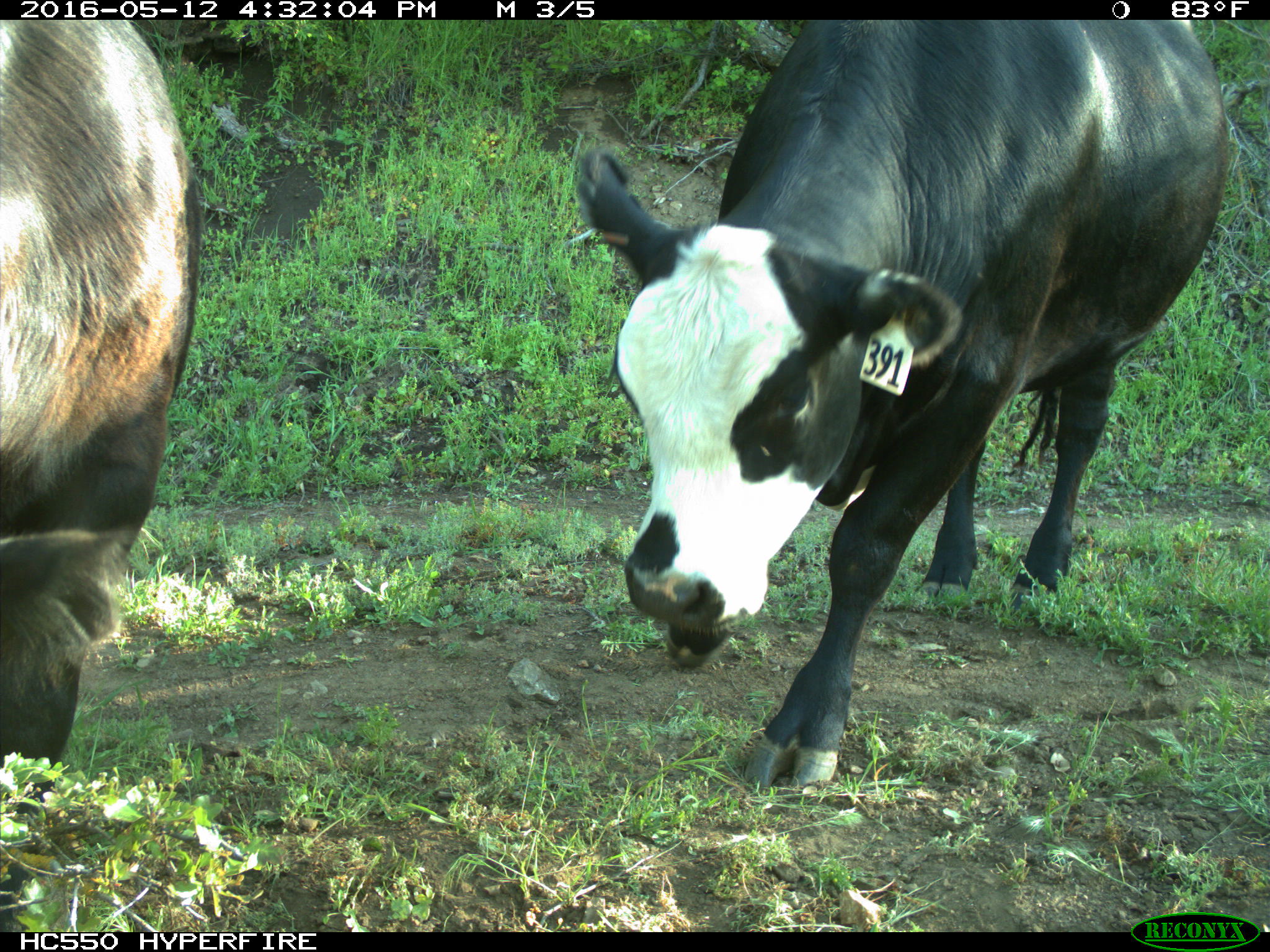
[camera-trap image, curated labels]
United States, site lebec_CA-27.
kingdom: Animalia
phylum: Chordata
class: Mammalia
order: Artiodactyla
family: Bovidae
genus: Bos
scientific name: Bos taurus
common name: domestic cow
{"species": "Bos taurus (domestic cow)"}